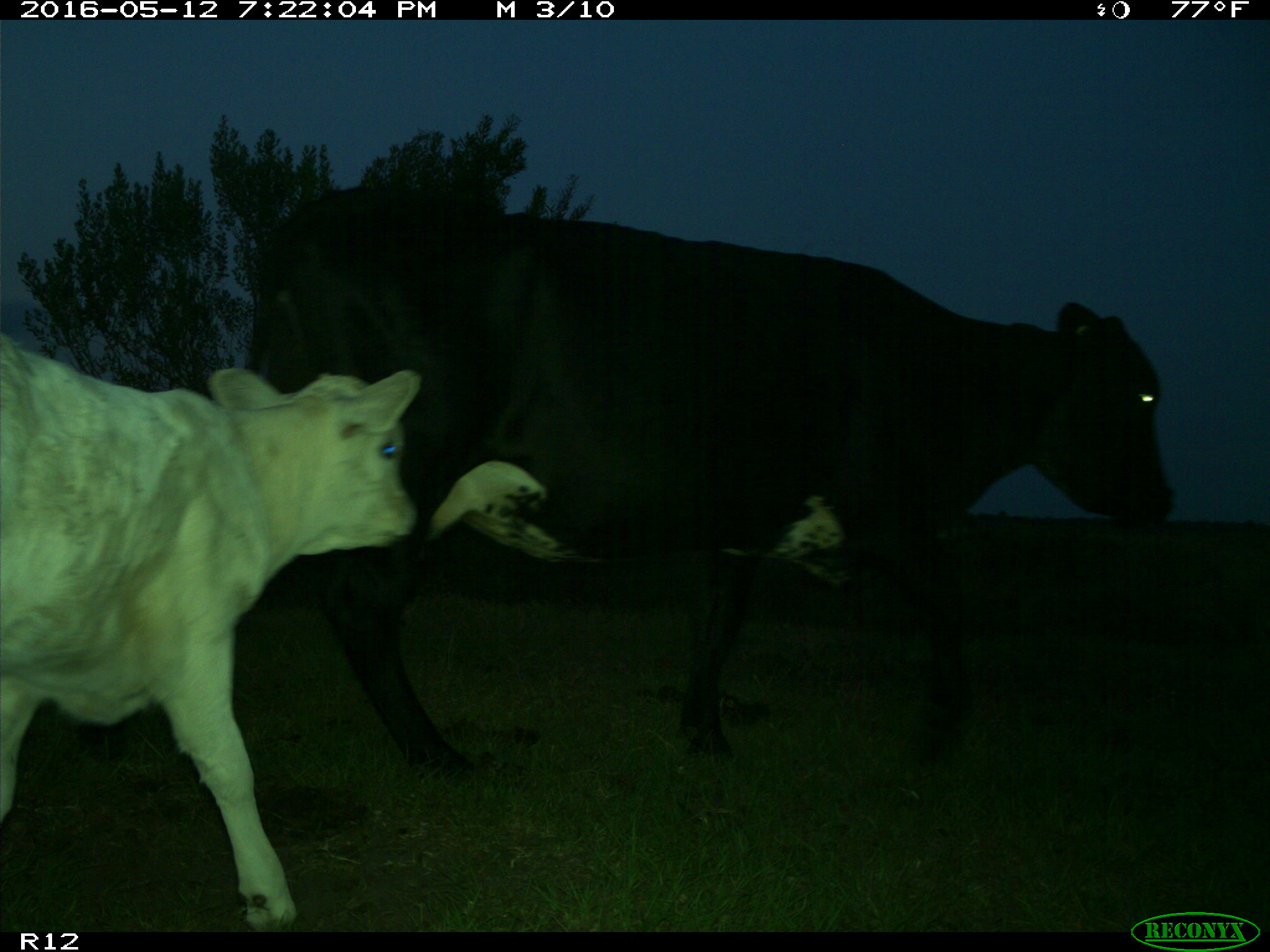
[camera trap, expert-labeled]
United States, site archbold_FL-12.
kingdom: Animalia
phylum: Chordata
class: Mammalia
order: Artiodactyla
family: Bovidae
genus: Bos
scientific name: Bos taurus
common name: domestic cow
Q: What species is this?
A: Bos taurus (domestic cow).